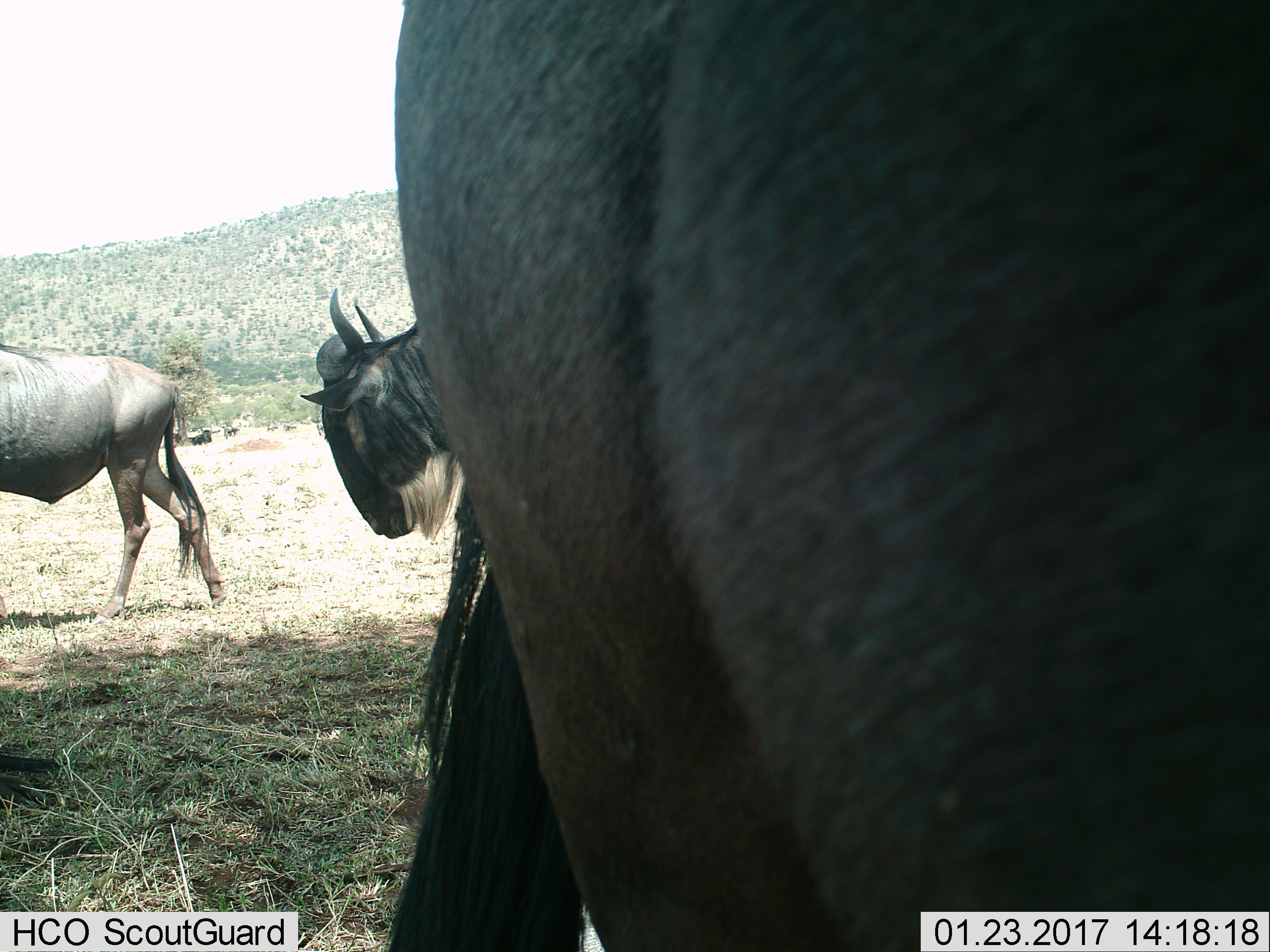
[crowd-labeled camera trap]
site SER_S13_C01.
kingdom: Animalia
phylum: Chordata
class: Mammalia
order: Artiodactyla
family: Bovidae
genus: Connochaetes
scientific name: Connochaetes taurinus taurinus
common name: blue wildebeest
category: wildebeestblue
Wildebeestblue (blue wildebeest) (Connochaetes taurinus taurinus), count 5. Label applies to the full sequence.